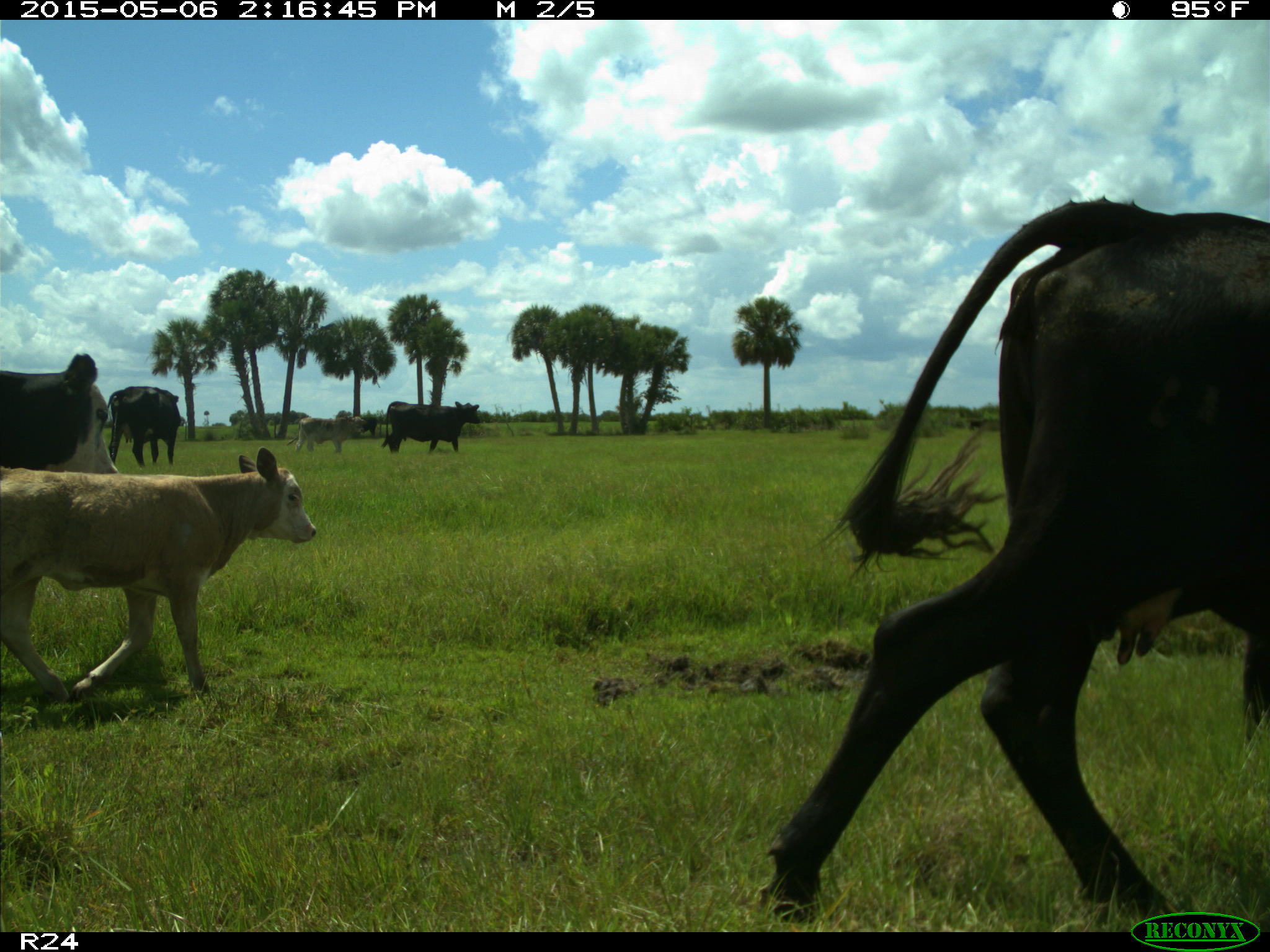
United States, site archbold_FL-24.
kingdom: Animalia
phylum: Chordata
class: Mammalia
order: Artiodactyla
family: Bovidae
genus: Bos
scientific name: Bos taurus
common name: domestic cow